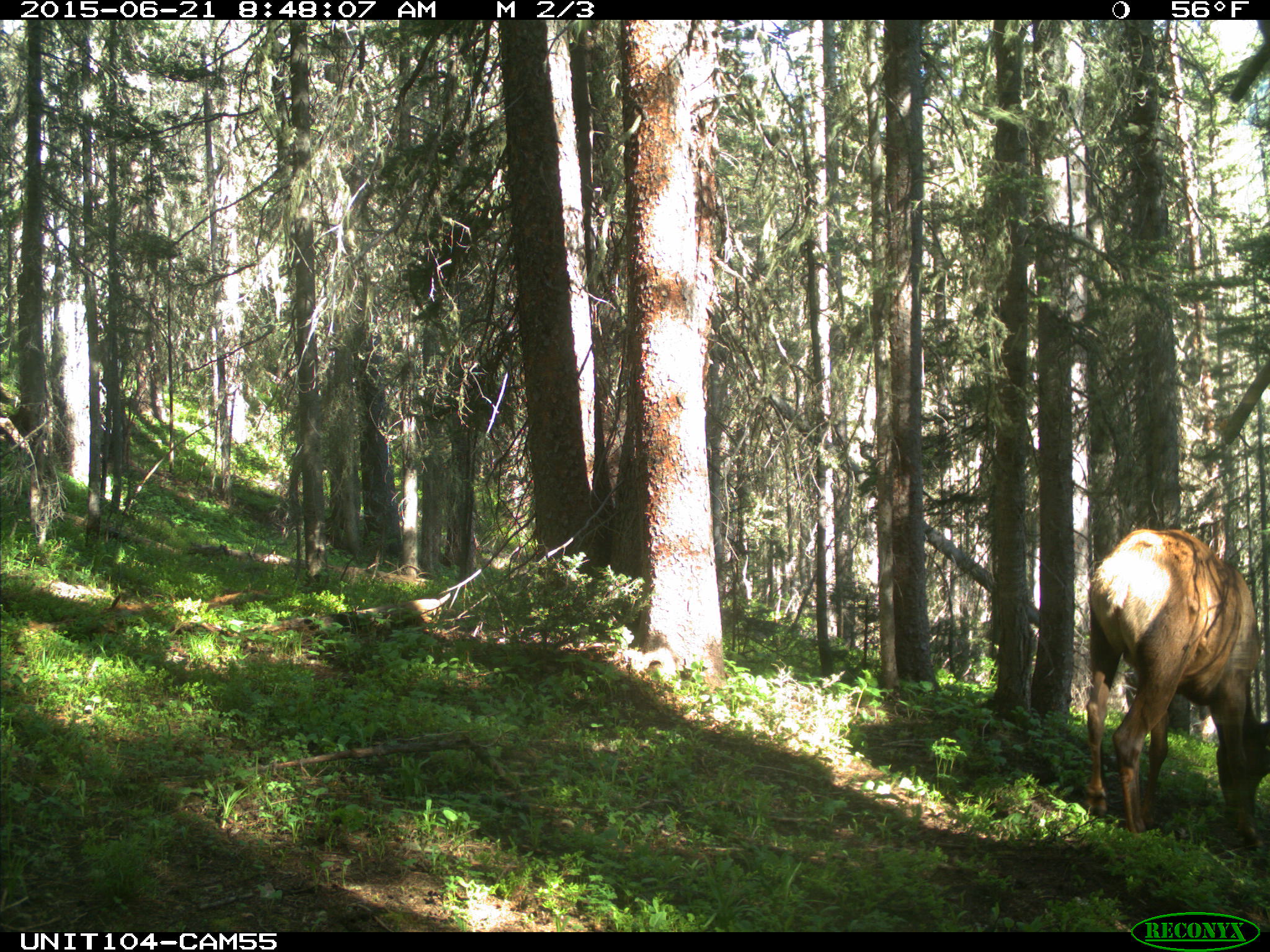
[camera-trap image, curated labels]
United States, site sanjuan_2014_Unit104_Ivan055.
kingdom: Animalia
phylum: Chordata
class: Mammalia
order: Artiodactyla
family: Cervidae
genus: Cervus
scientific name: Cervus elaphus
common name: red deer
Cervus elaphus (red deer).